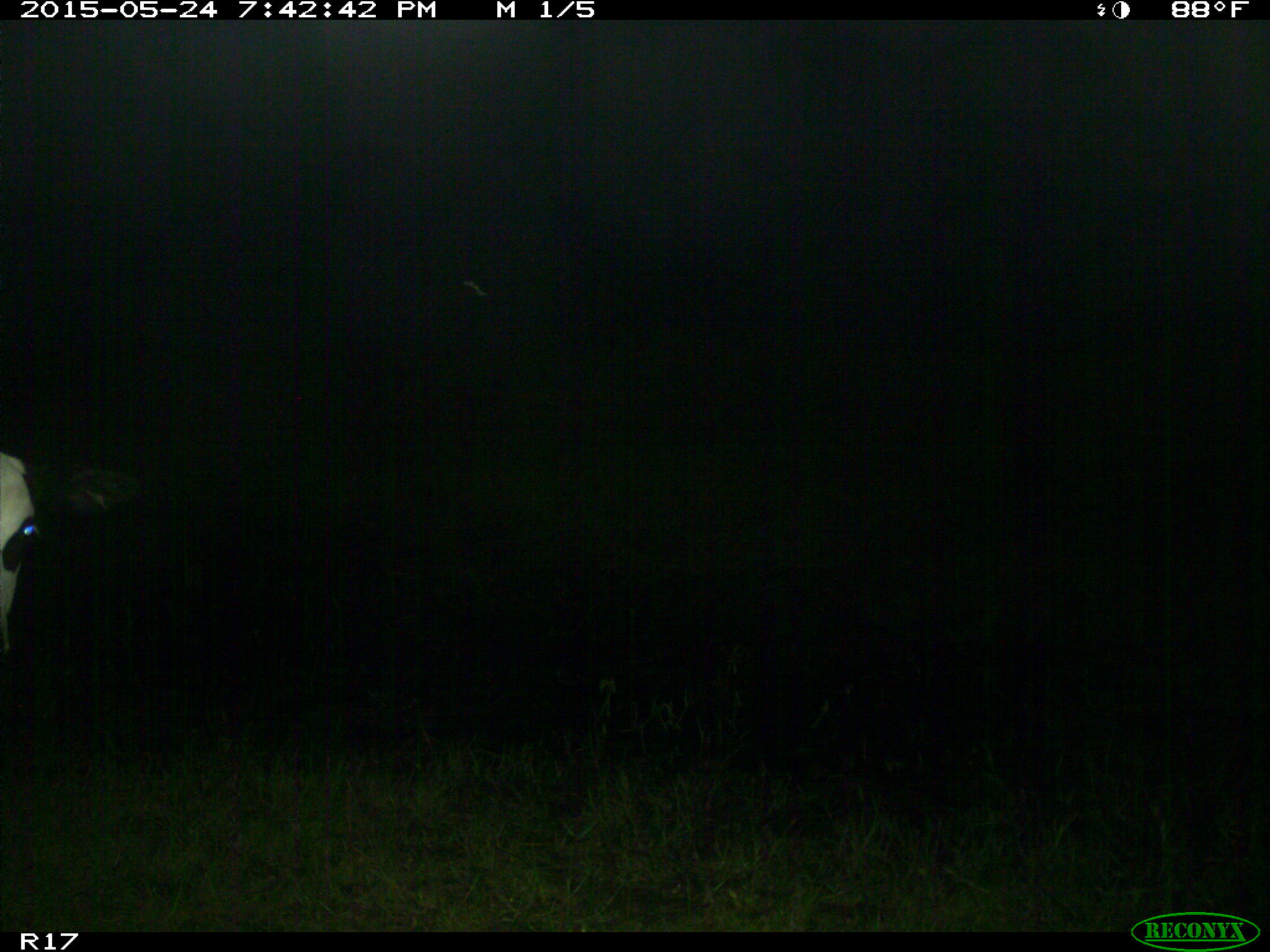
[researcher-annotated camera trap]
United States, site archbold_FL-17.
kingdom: Animalia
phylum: Chordata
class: Mammalia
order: Artiodactyla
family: Bovidae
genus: Bos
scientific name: Bos taurus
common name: domestic cow